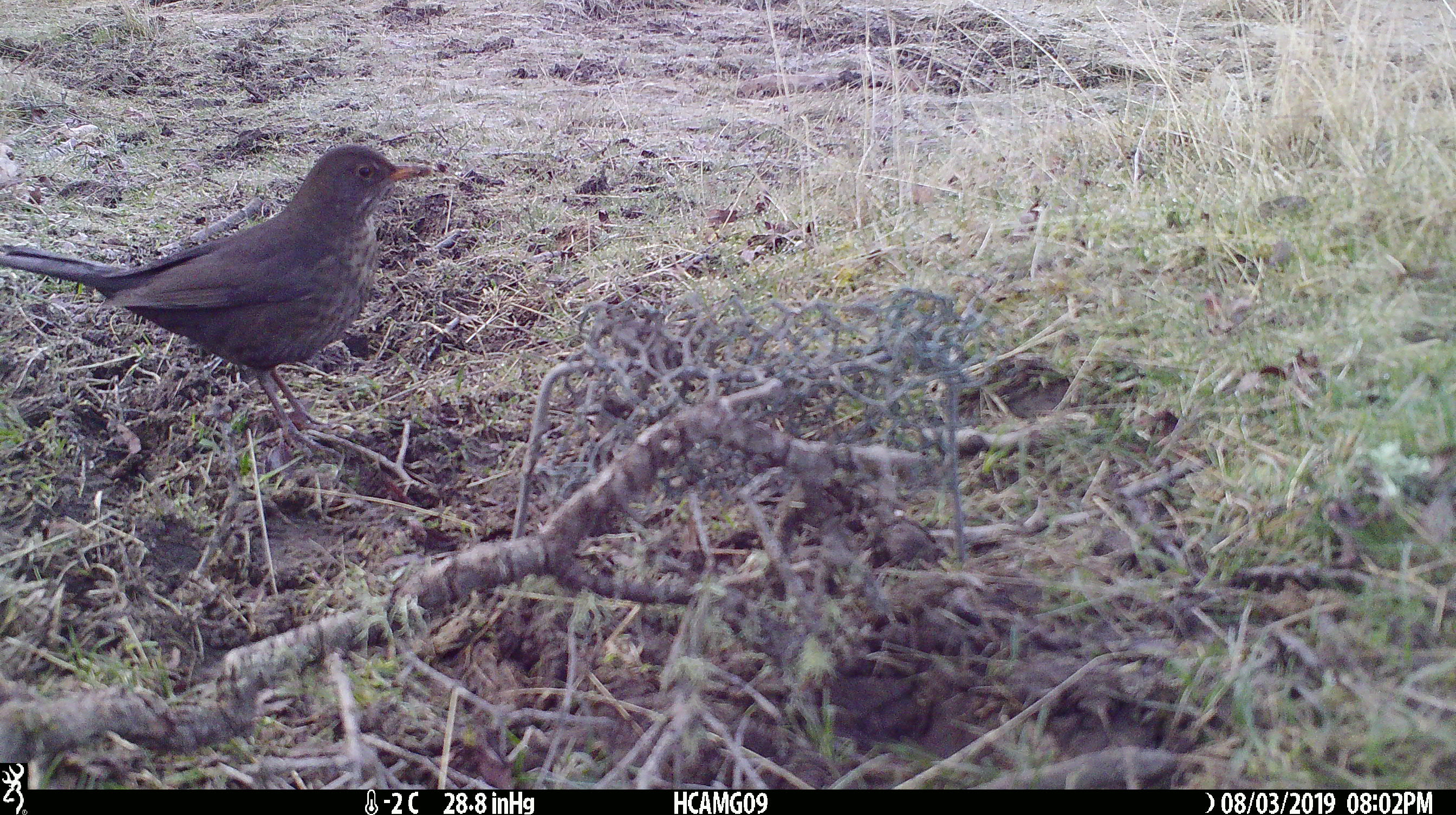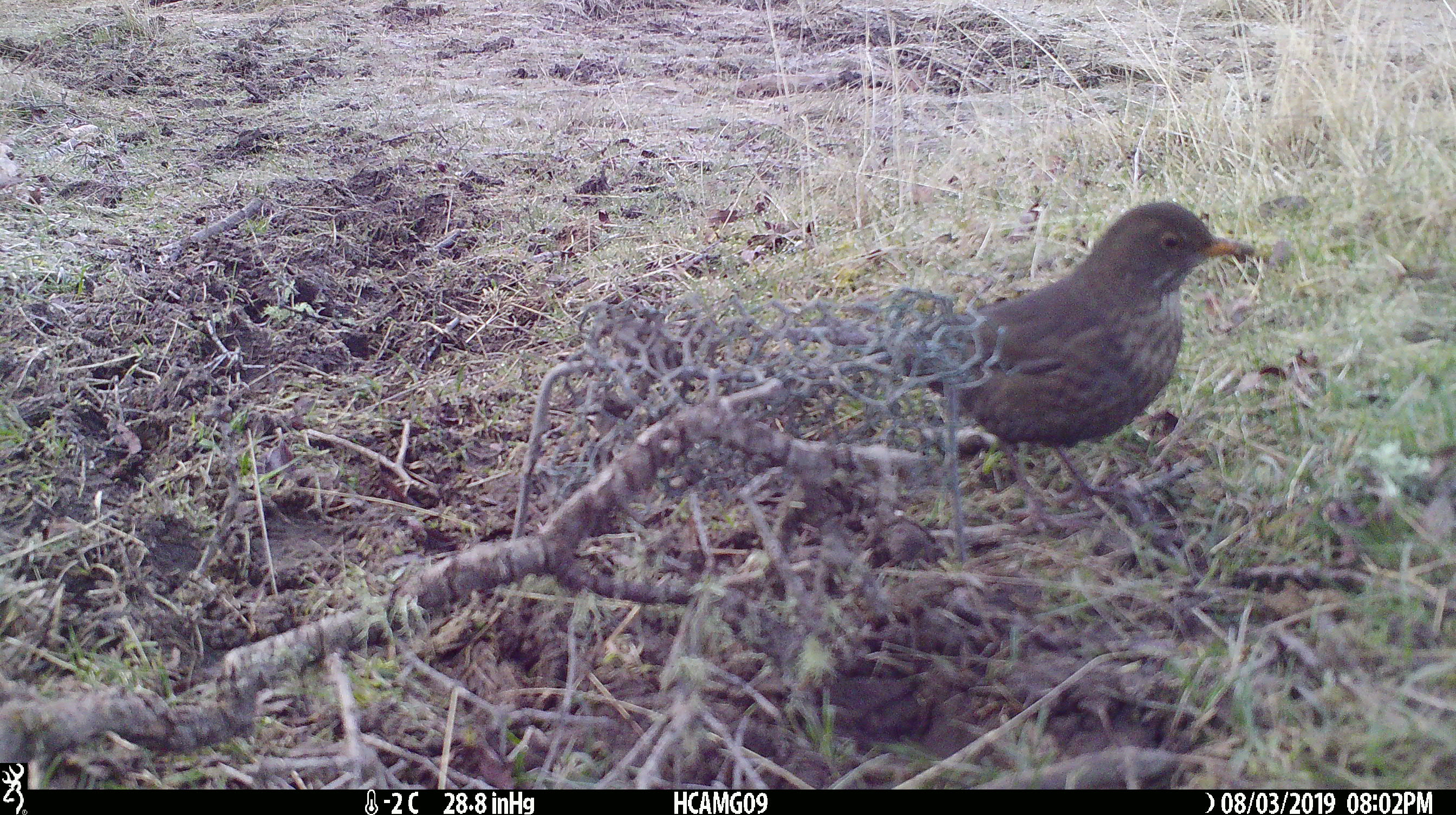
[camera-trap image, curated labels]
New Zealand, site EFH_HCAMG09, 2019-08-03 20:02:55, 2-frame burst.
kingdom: Animalia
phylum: Chordata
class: Aves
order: Passeriformes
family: Turdidae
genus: Turdus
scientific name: Turdus merula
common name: eurasian blackbird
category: blackbird